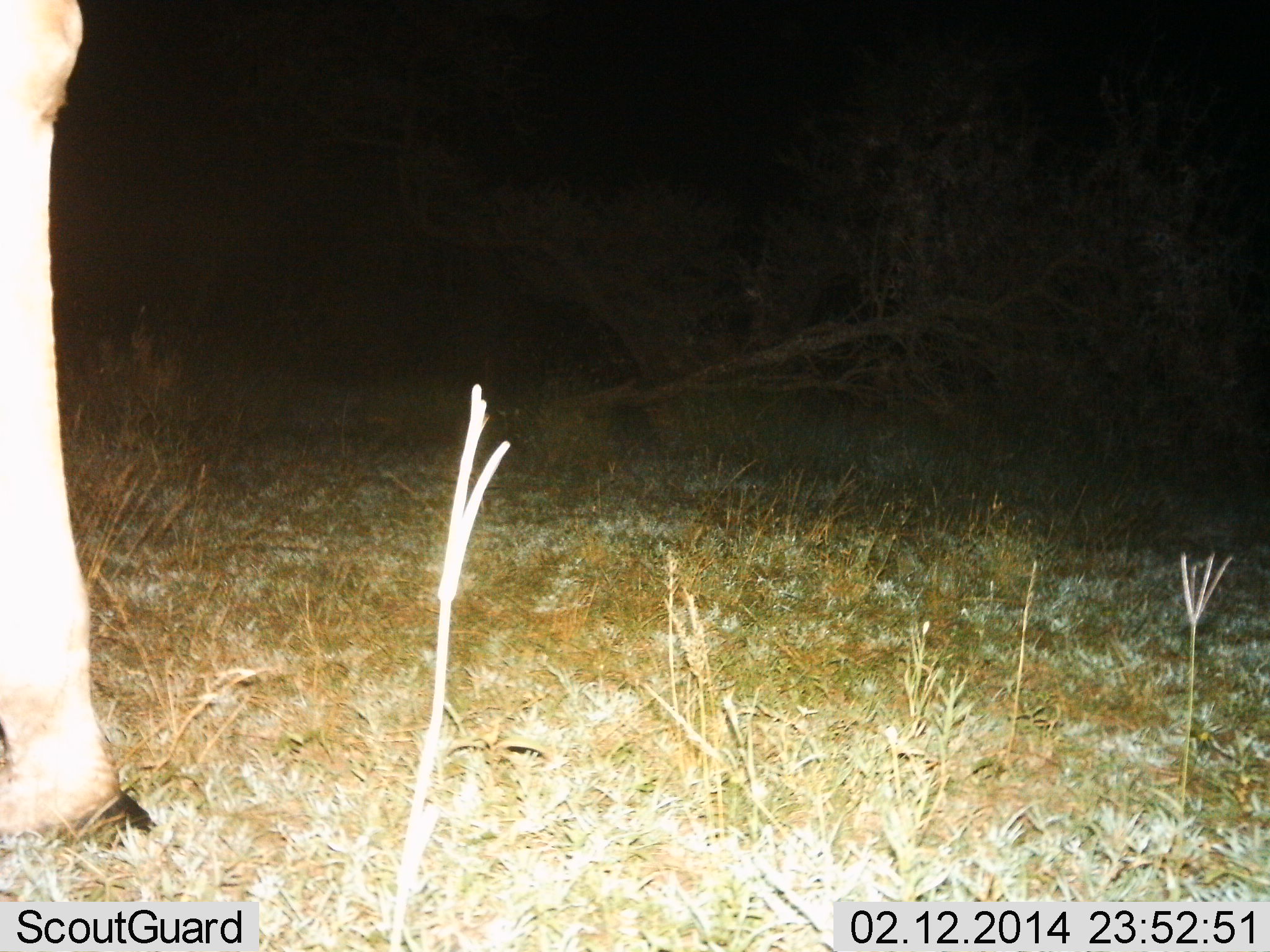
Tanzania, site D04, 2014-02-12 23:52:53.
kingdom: Animalia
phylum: Chordata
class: Mammalia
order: Artiodactyla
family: Giraffidae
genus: Giraffa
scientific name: Giraffa camelopardalis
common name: giraffe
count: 1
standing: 100%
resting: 0%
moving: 0%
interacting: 0%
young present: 0%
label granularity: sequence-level